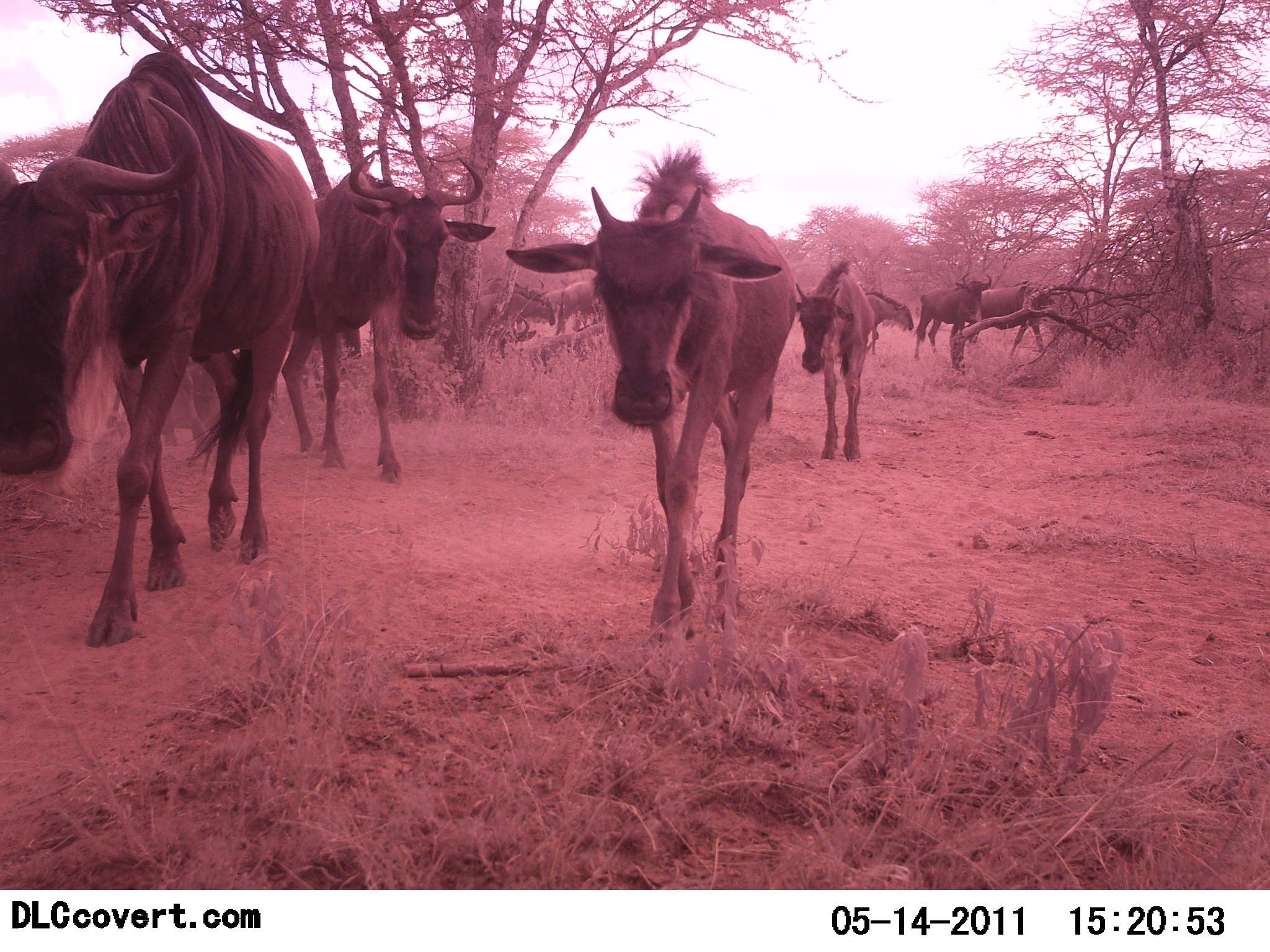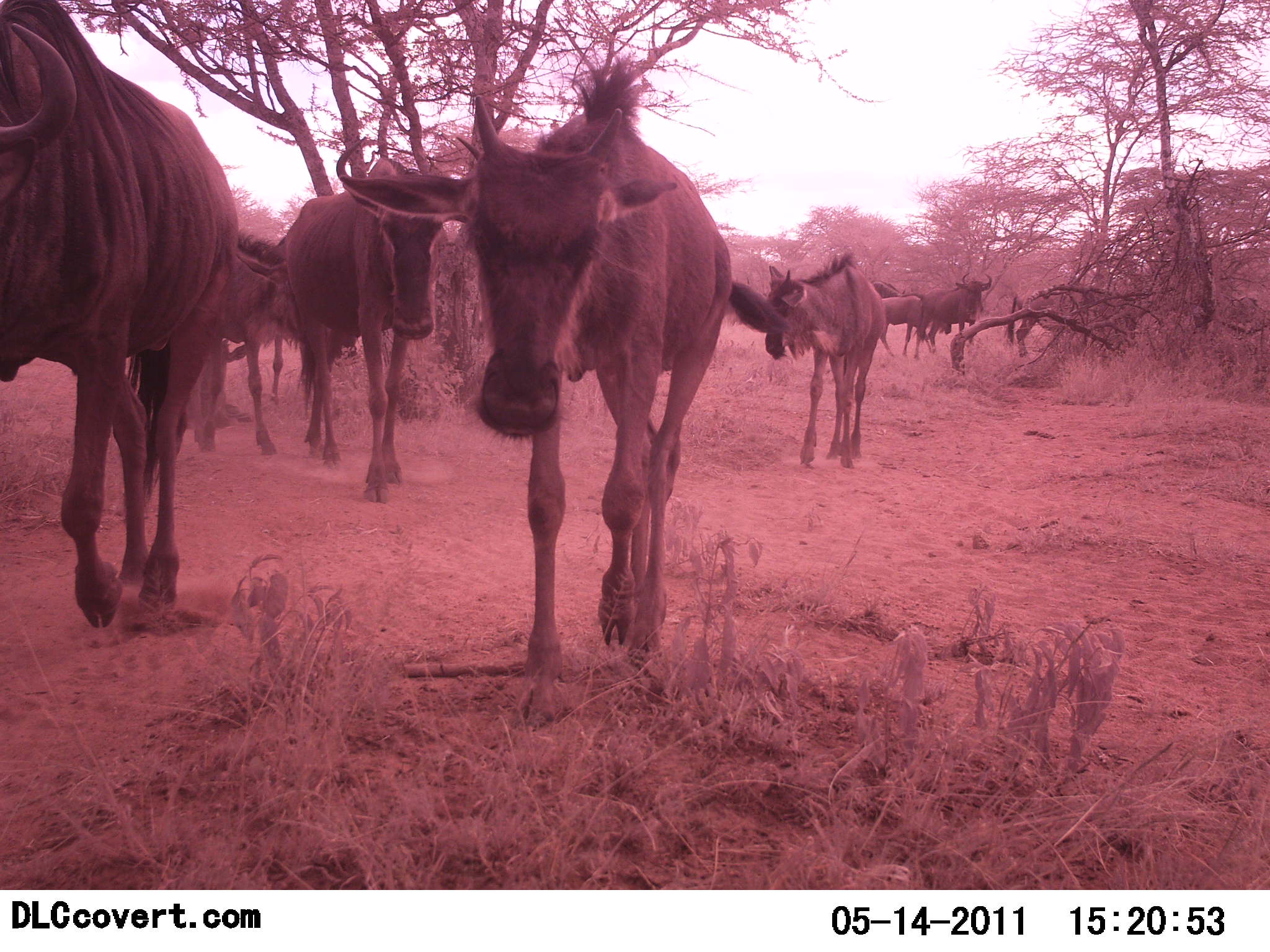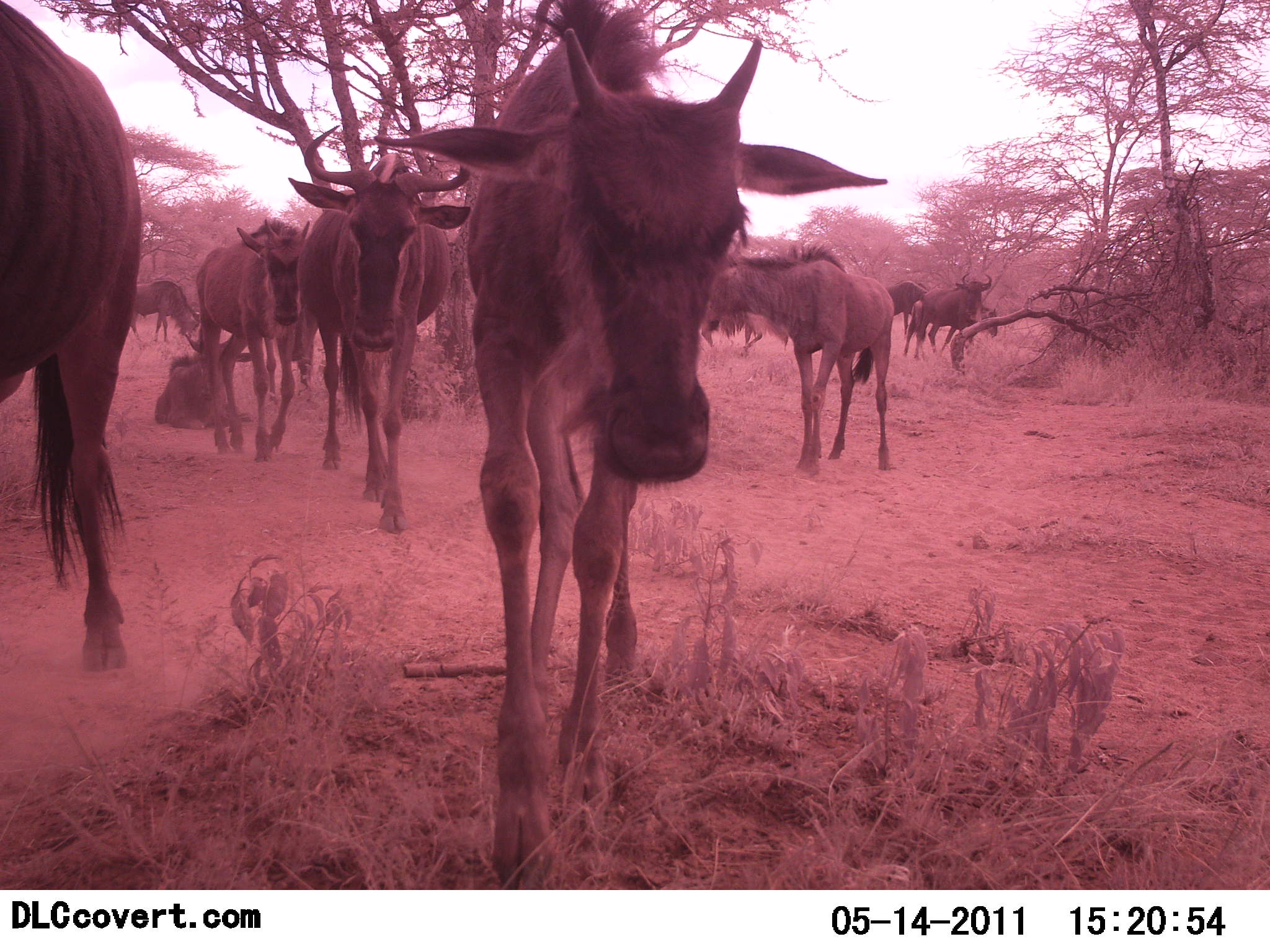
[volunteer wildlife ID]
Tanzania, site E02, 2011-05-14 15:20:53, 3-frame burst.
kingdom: Animalia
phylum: Chordata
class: Mammalia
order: Artiodactyla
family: Bovidae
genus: Connochaetes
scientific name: Connochaetes taurinus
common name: blue wildebeest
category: wildebeest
Wildebeest (blue wildebeest) (Connochaetes taurinus), count 11-50. Behavior (volunteer vote fractions): standing 9%, resting 18%, moving 91%, interacting 0%. Young present (vote fraction): 45%. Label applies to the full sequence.